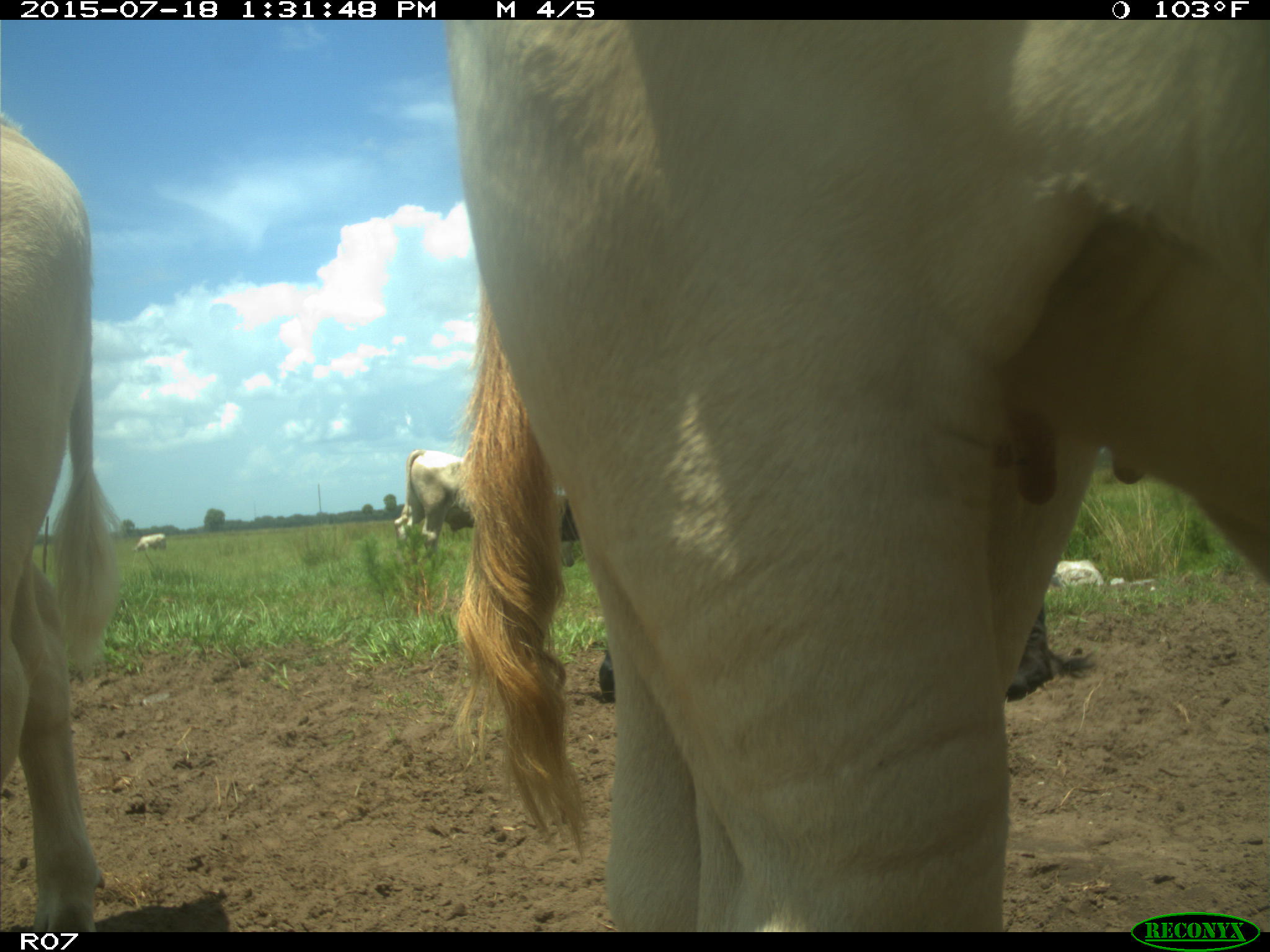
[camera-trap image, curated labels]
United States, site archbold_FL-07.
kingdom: Animalia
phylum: Chordata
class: Mammalia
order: Artiodactyla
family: Bovidae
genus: Bos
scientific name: Bos taurus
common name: domestic cow